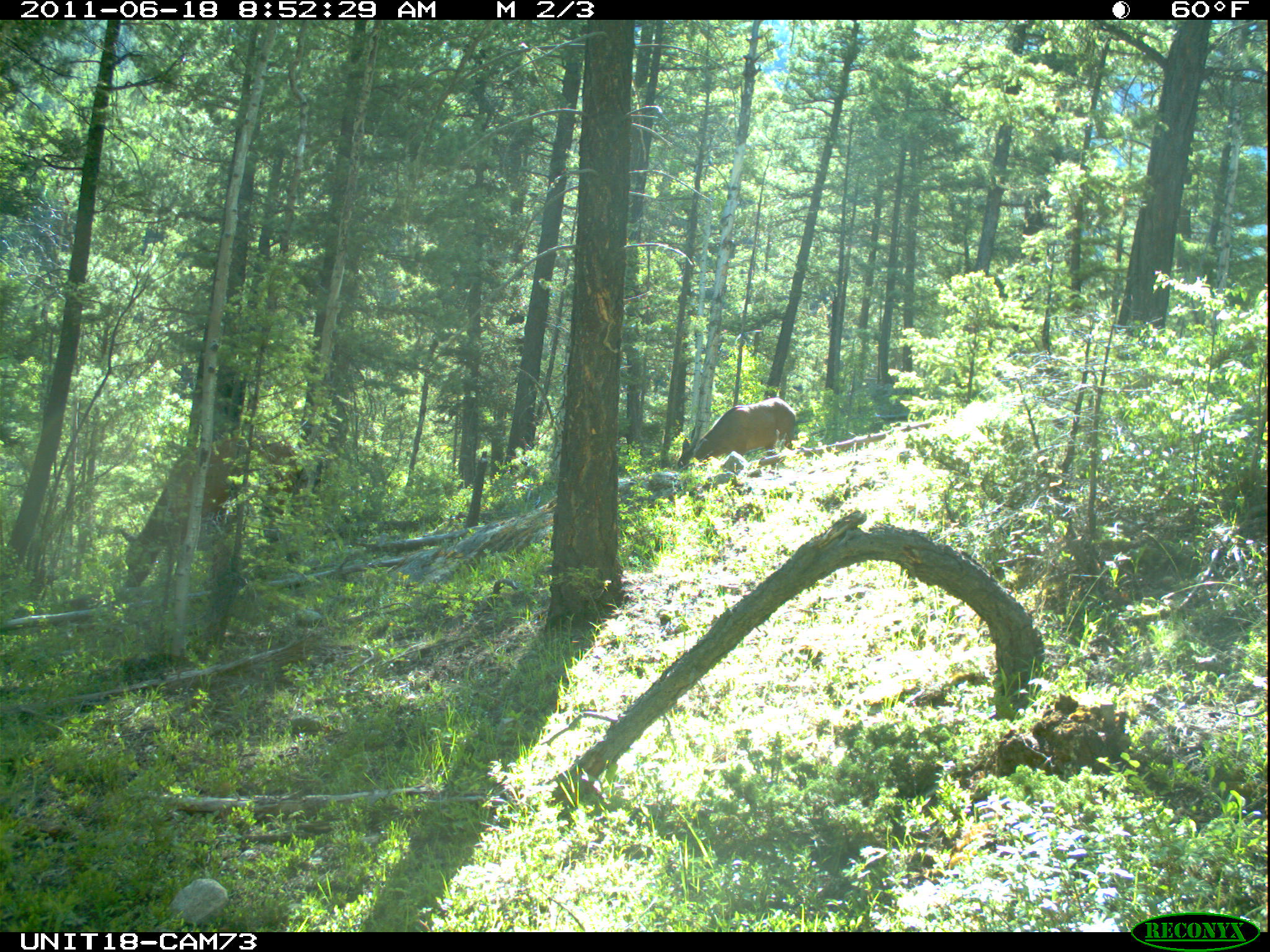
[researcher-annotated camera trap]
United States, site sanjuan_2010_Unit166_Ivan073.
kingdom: Animalia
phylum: Chordata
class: Mammalia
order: Artiodactyla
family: Cervidae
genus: Cervus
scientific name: Cervus elaphus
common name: red deer